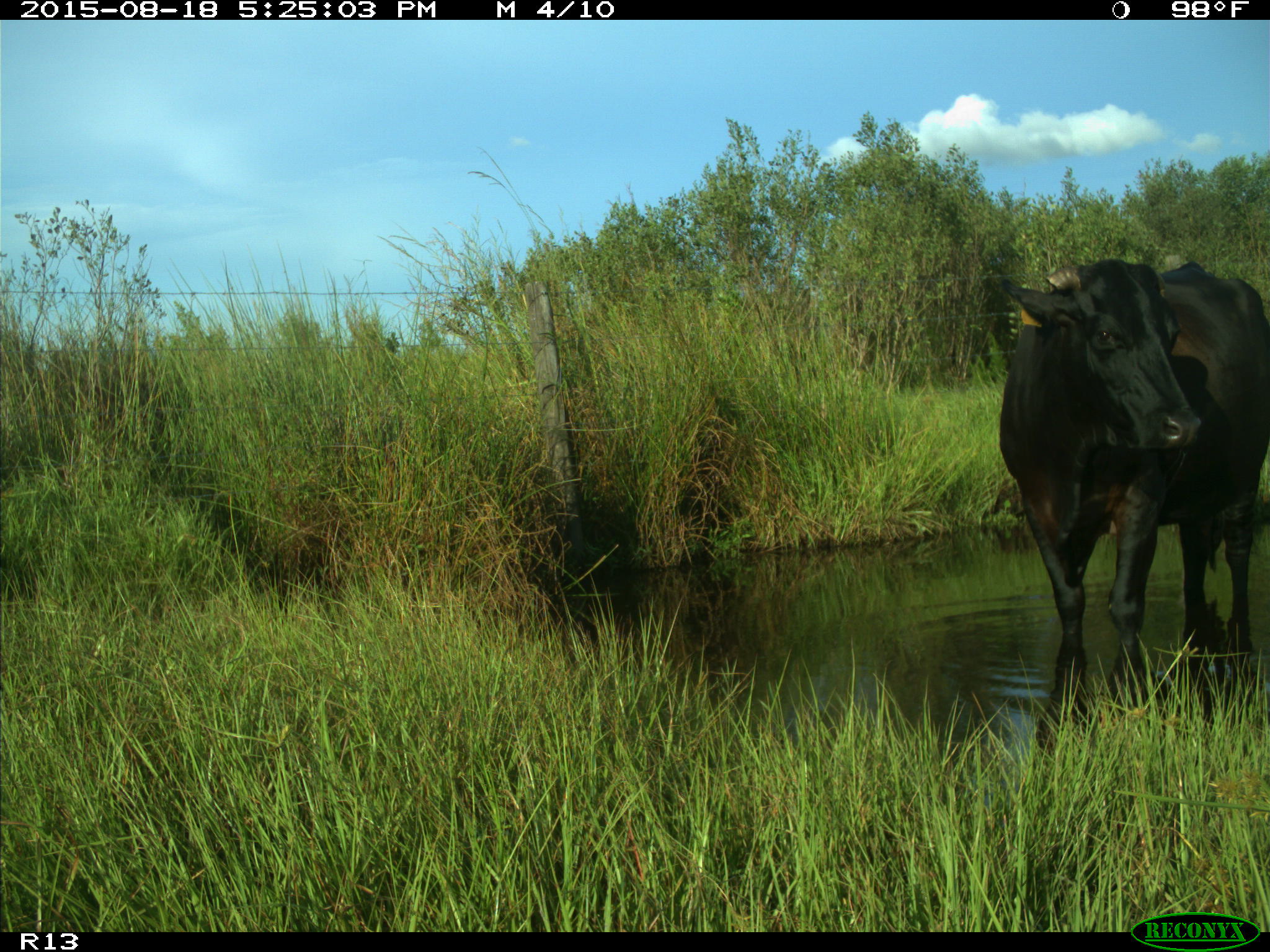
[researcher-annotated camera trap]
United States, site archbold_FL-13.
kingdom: Animalia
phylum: Chordata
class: Mammalia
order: Artiodactyla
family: Bovidae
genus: Bos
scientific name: Bos taurus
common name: domestic cow